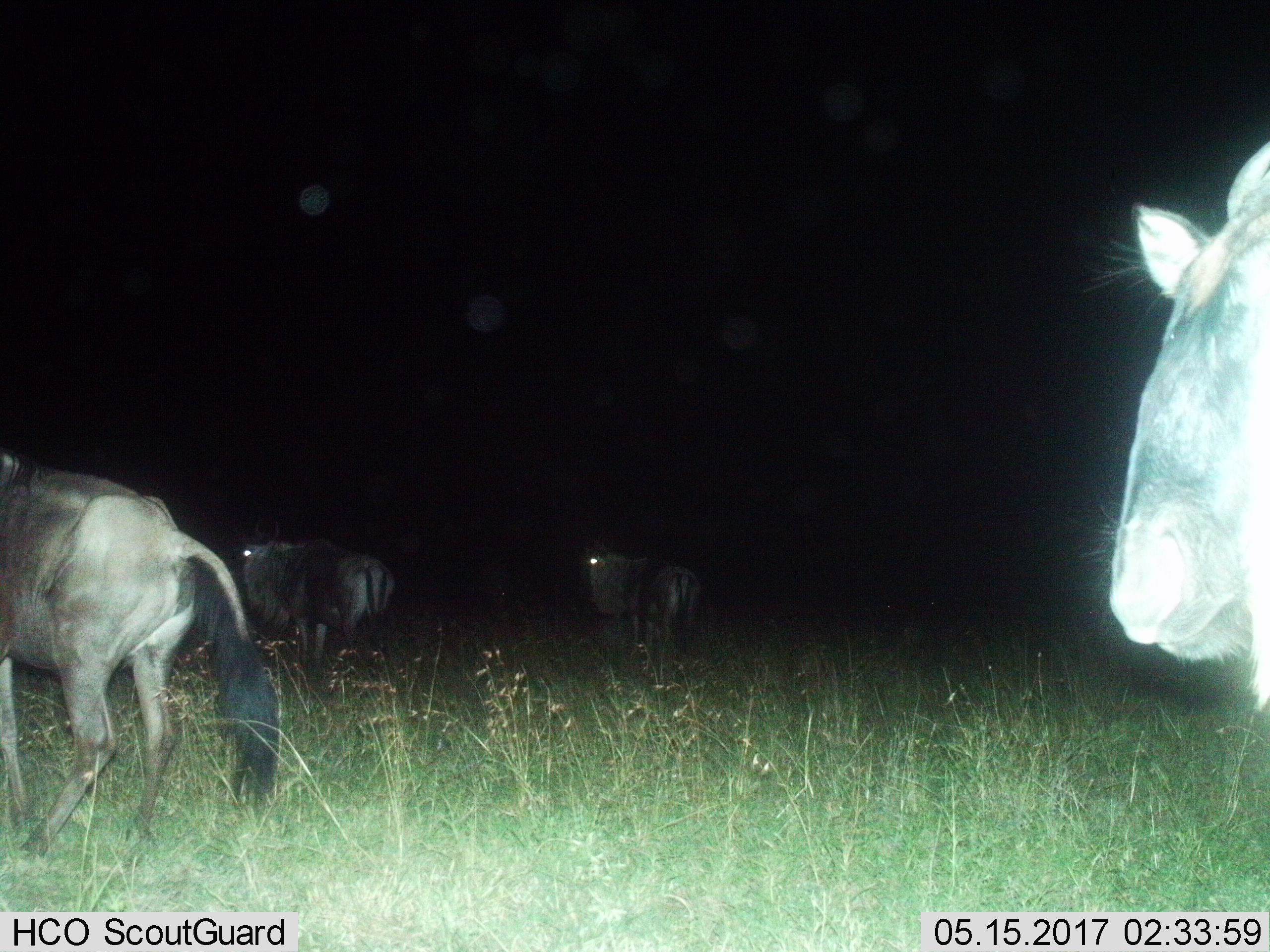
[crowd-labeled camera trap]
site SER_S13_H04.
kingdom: Animalia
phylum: Chordata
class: Mammalia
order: Artiodactyla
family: Bovidae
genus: Connochaetes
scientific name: Connochaetes taurinus taurinus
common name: blue wildebeest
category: wildebeestblue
Wildebeestblue (blue wildebeest) (Connochaetes taurinus taurinus), count 4. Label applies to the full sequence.